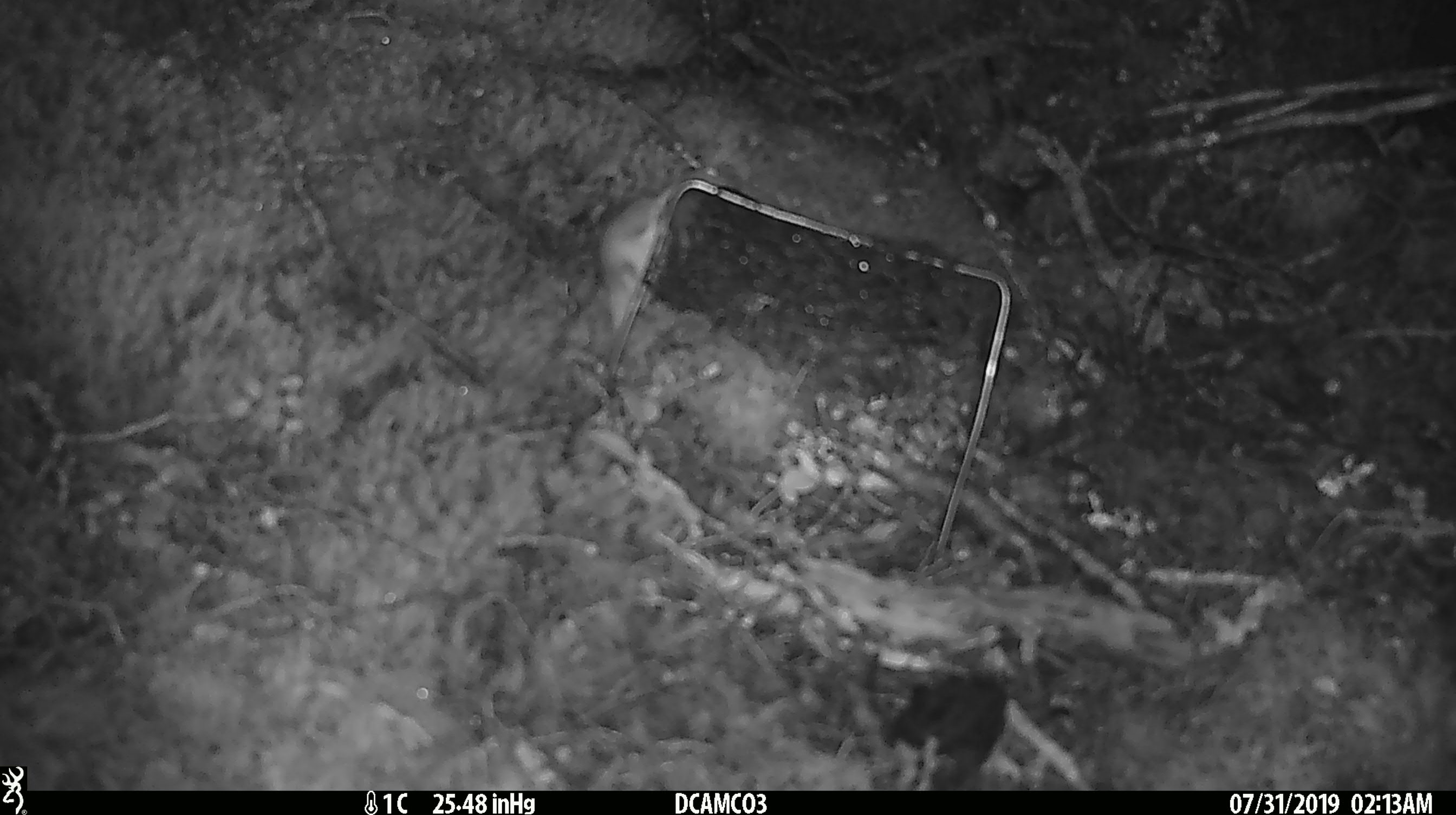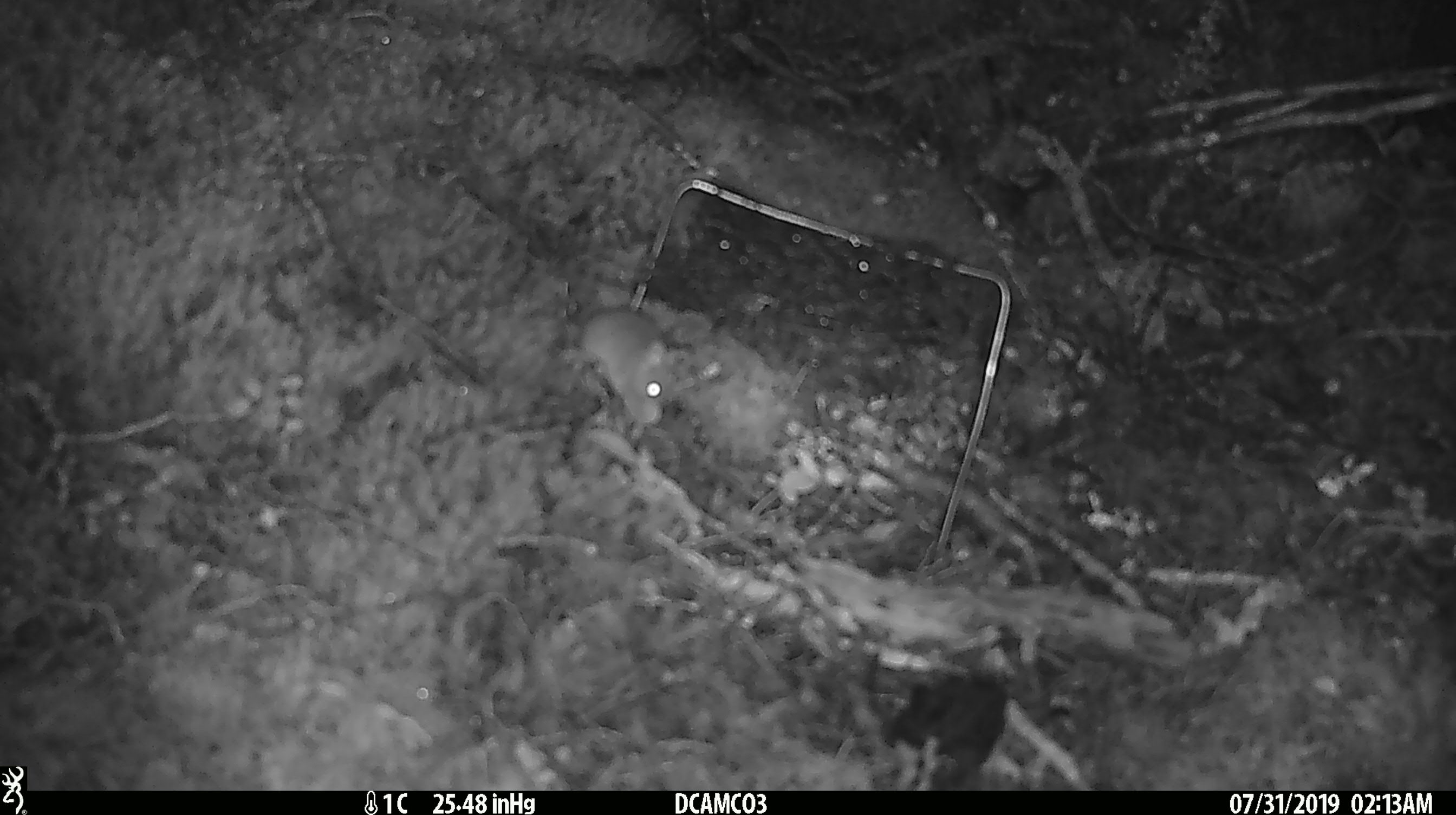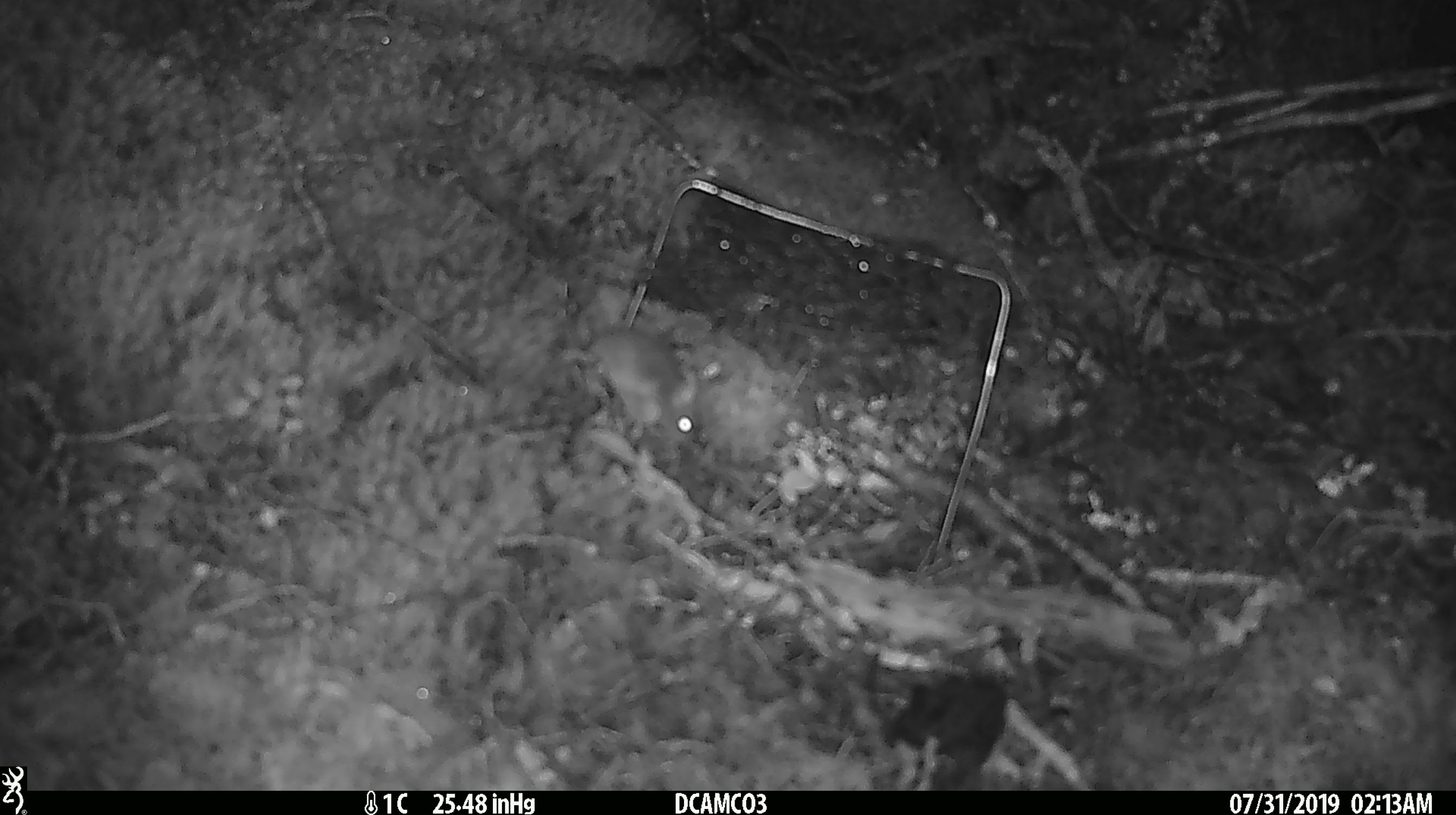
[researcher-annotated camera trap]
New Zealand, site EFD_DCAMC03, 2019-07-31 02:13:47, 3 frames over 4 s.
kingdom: Animalia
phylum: Chordata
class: Mammalia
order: Rodentia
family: Muridae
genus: Mus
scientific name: Mus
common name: mouse